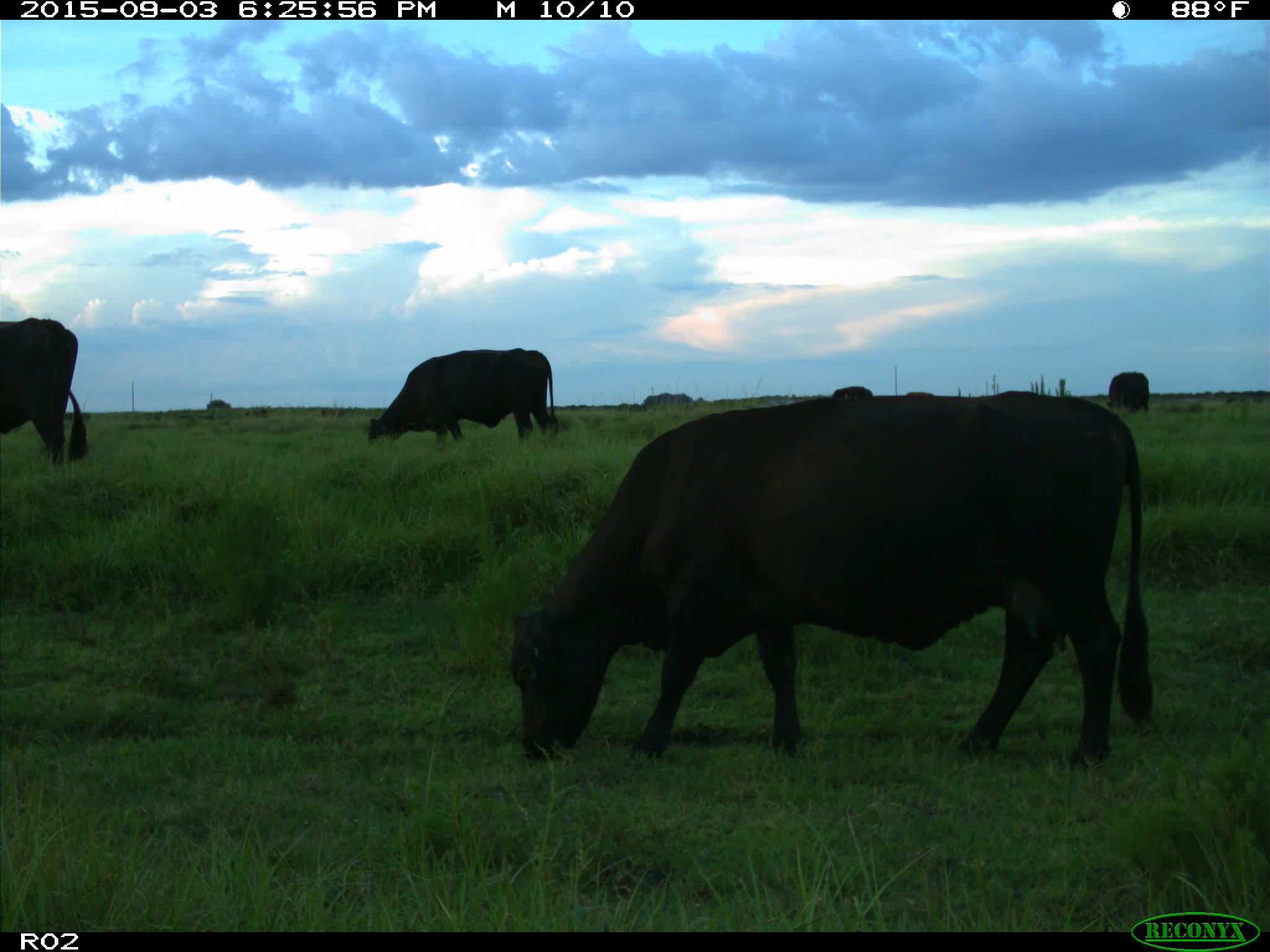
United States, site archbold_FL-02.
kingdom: Animalia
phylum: Chordata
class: Mammalia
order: Artiodactyla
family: Bovidae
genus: Bos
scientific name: Bos taurus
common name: domestic cow